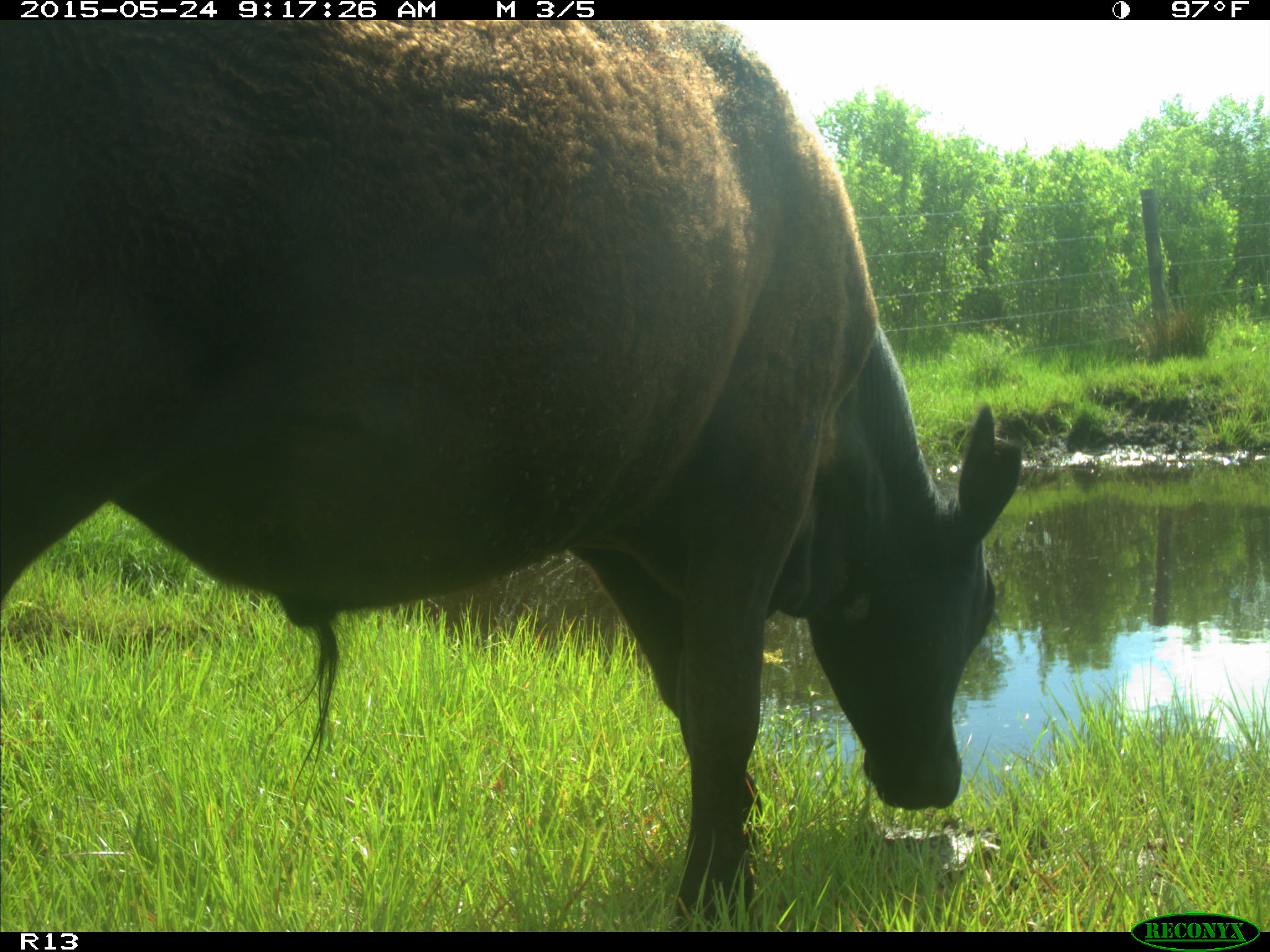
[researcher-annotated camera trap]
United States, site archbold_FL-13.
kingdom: Animalia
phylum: Chordata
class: Mammalia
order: Artiodactyla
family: Bovidae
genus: Bos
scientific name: Bos taurus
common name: domestic cow